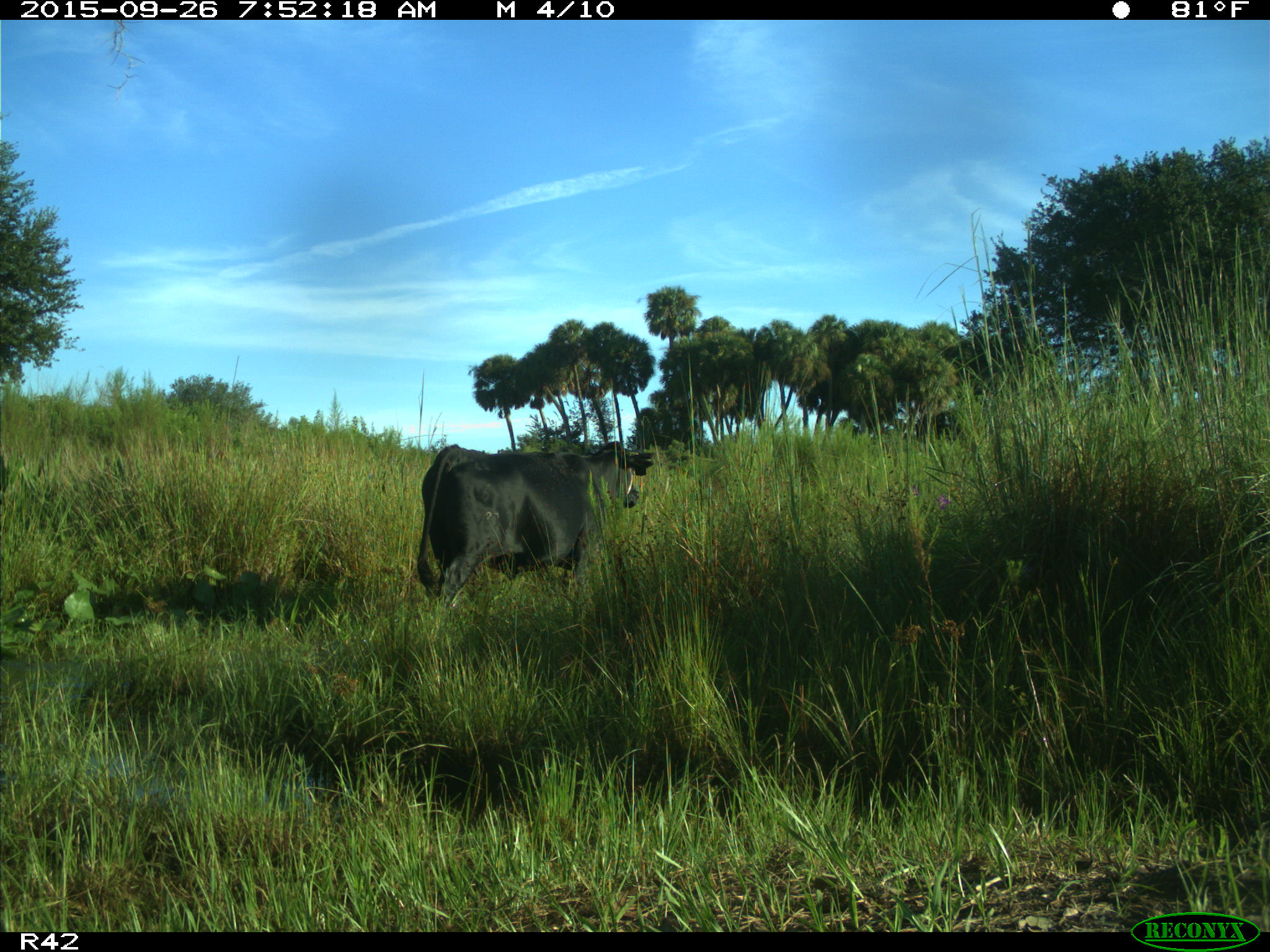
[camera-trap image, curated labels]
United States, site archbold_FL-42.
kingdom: Animalia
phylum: Chordata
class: Mammalia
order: Artiodactyla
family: Bovidae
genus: Bos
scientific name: Bos taurus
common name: domestic cow